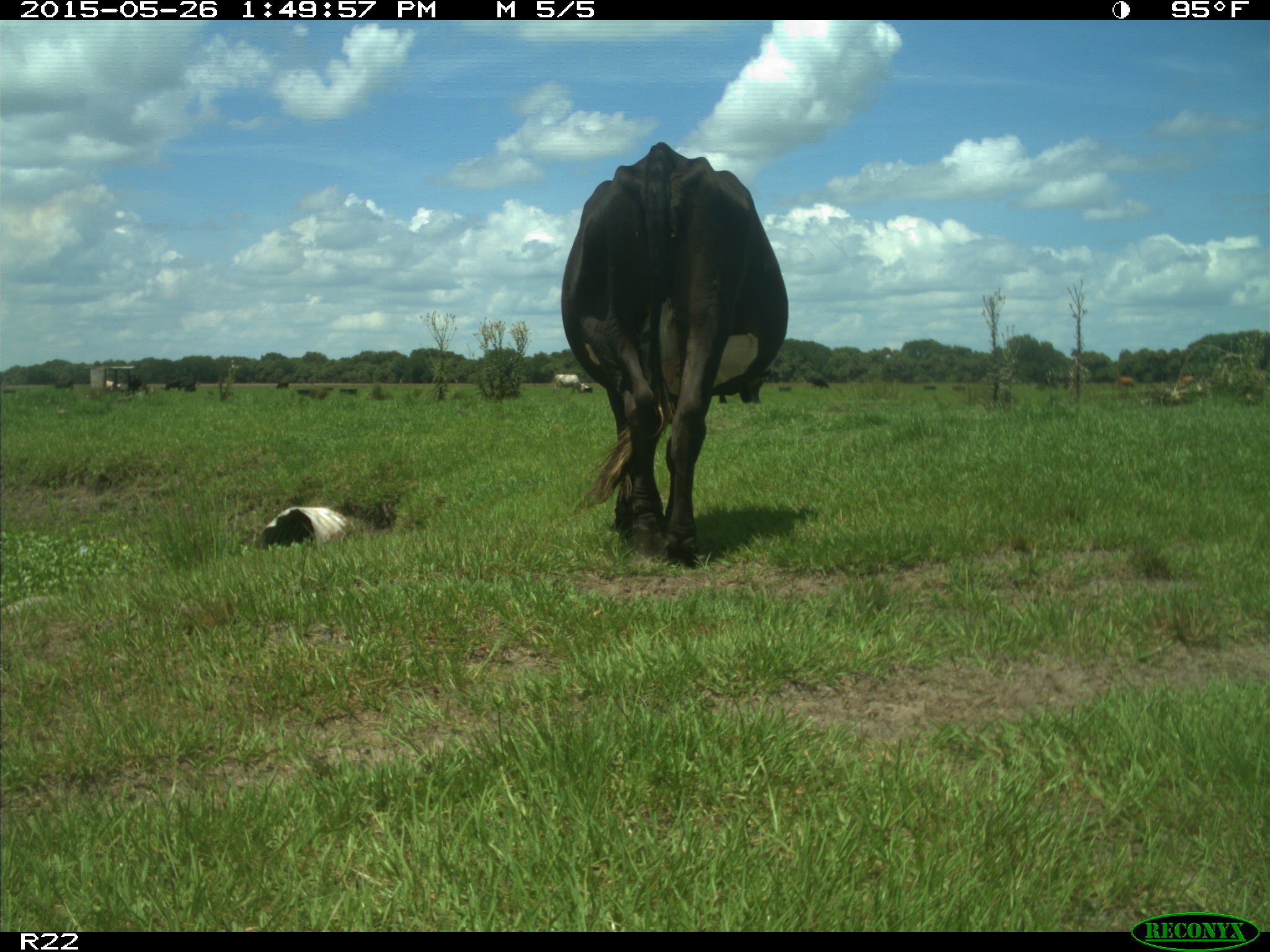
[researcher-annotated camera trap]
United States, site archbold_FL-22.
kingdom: Animalia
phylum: Chordata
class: Mammalia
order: Artiodactyla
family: Bovidae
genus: Bos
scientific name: Bos taurus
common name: domestic cow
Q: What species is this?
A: Bos taurus (domestic cow).